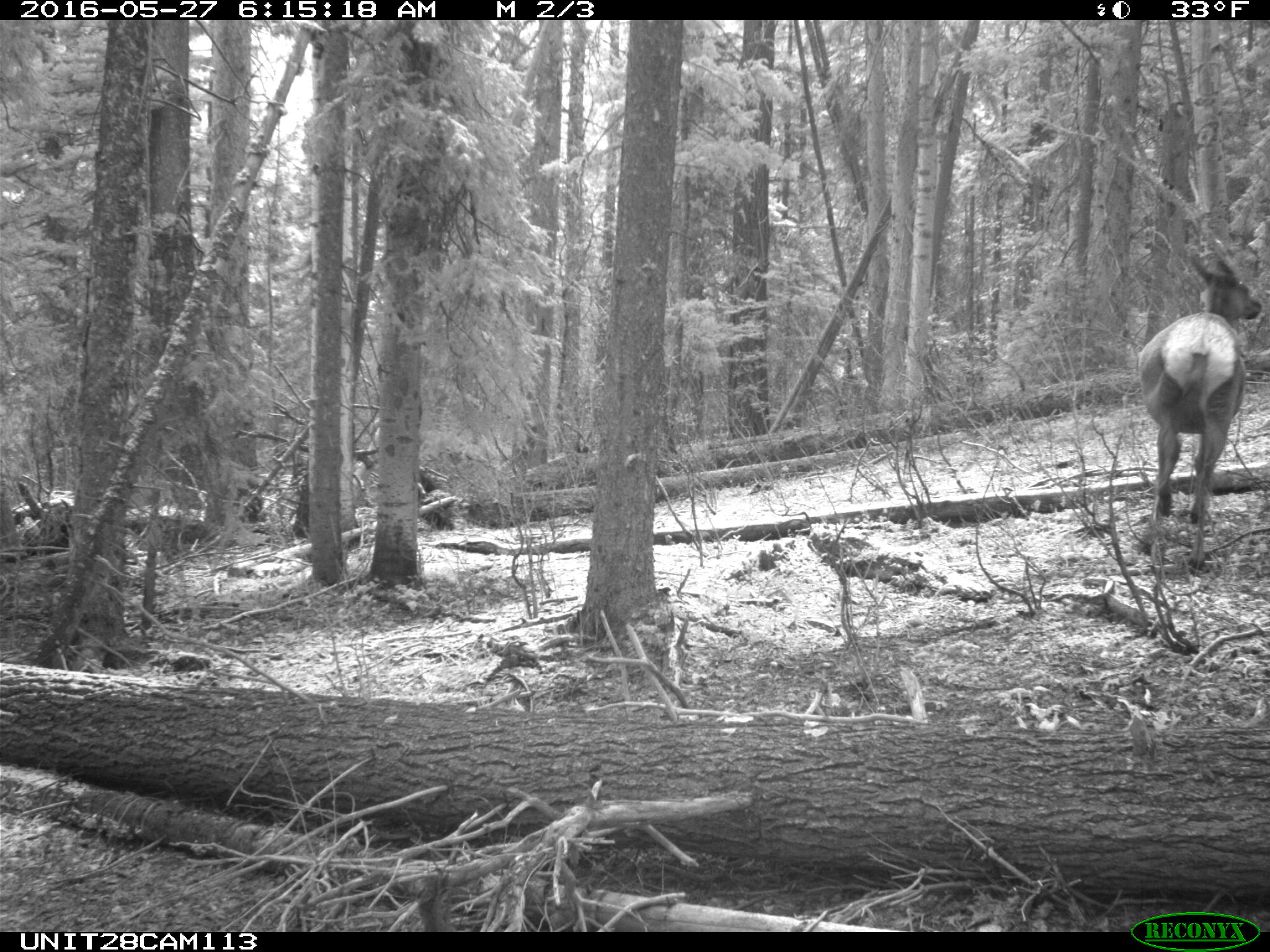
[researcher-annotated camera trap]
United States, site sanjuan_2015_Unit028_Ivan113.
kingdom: Animalia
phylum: Chordata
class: Mammalia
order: Artiodactyla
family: Cervidae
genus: Cervus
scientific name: Cervus elaphus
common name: red deer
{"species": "Cervus elaphus (red deer)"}